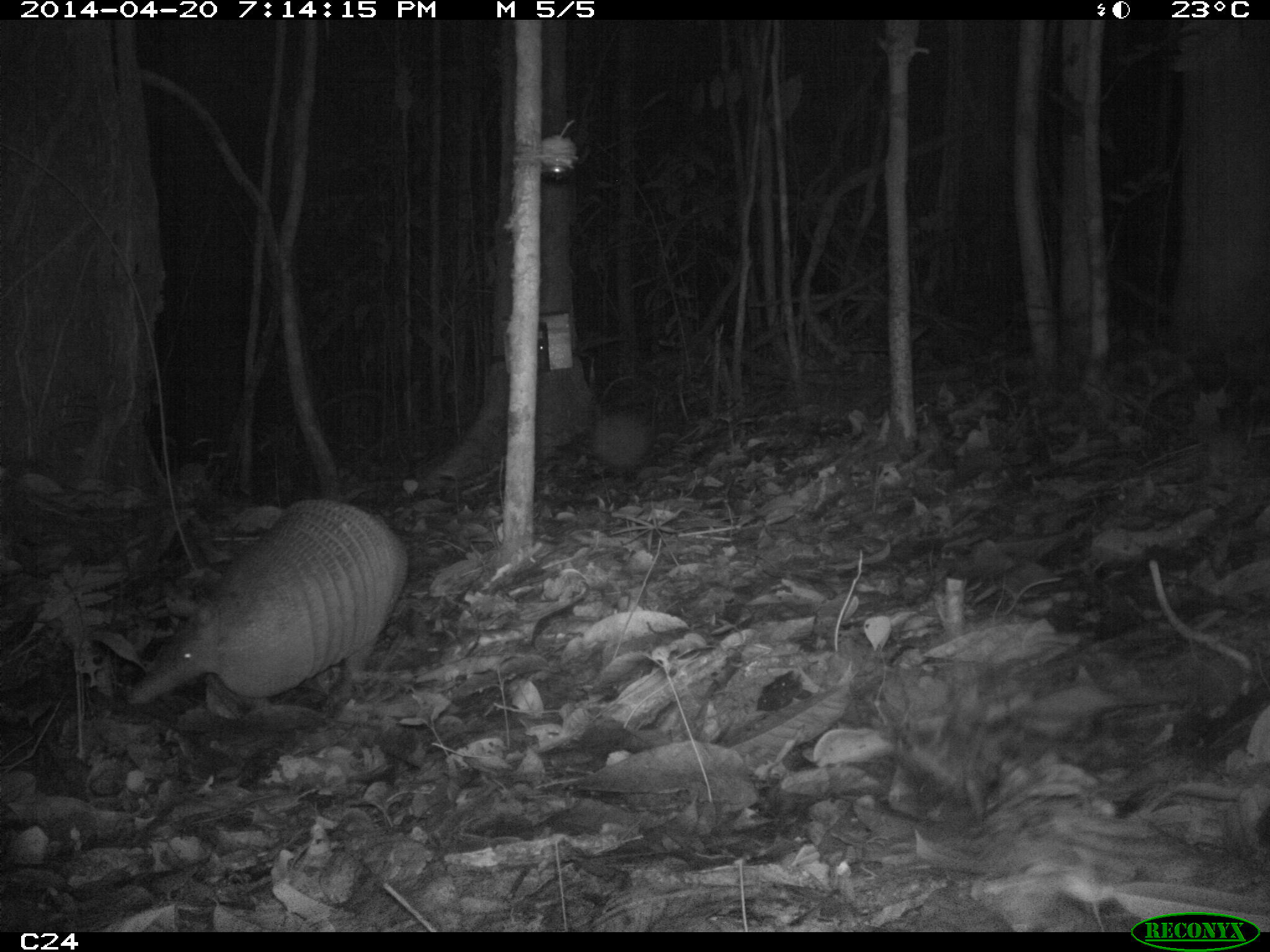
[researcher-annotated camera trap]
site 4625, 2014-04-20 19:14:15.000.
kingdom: Animalia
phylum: Chordata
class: Mammalia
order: Cingulata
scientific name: Cingulata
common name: armadillo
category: unknown armadillo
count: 1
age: adult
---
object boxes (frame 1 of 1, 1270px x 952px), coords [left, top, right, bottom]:
unknown armadillo: [121, 496, 410, 711]